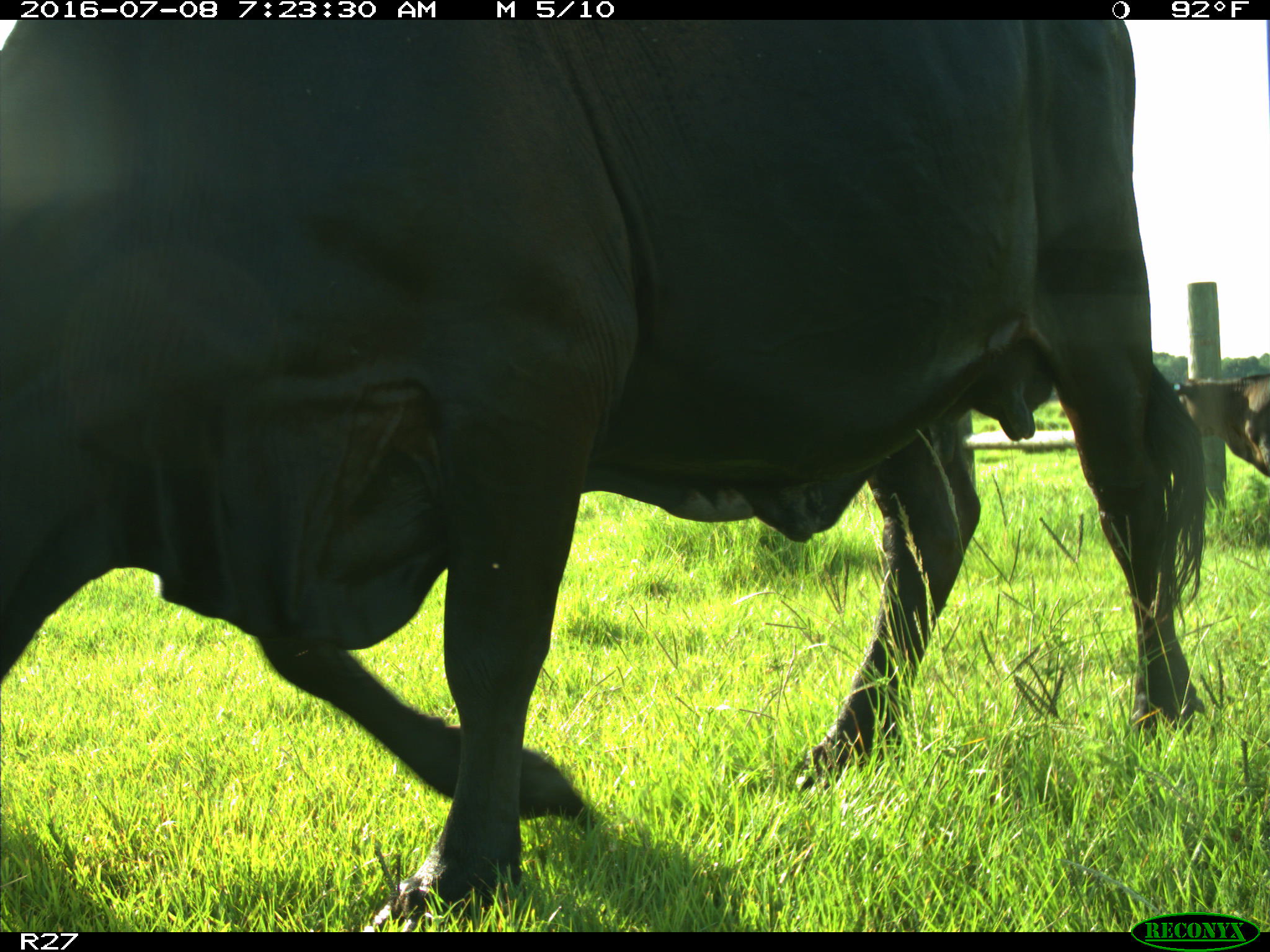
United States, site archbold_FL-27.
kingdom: Animalia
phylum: Chordata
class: Mammalia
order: Artiodactyla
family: Bovidae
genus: Bos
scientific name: Bos taurus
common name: domestic cow